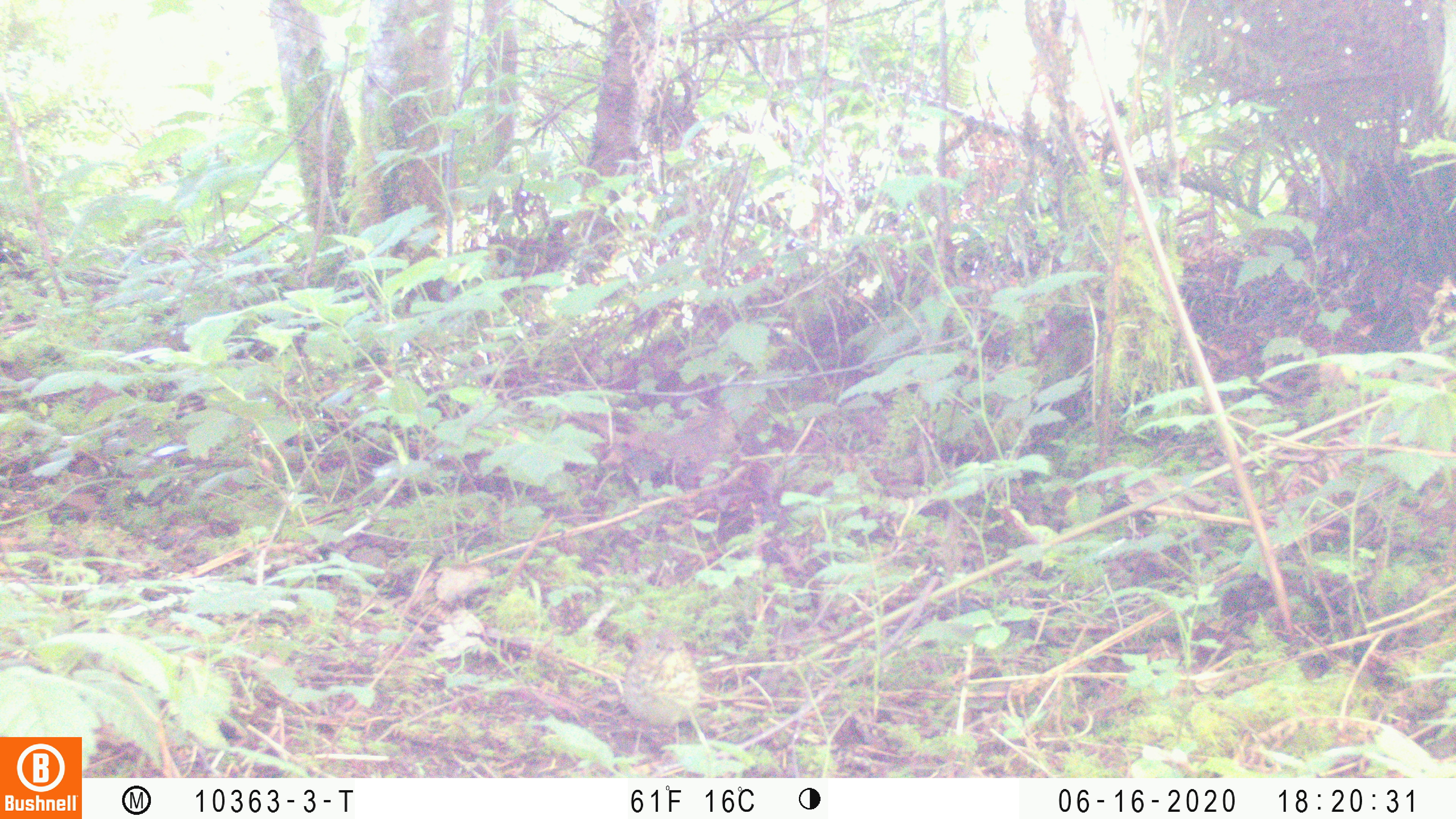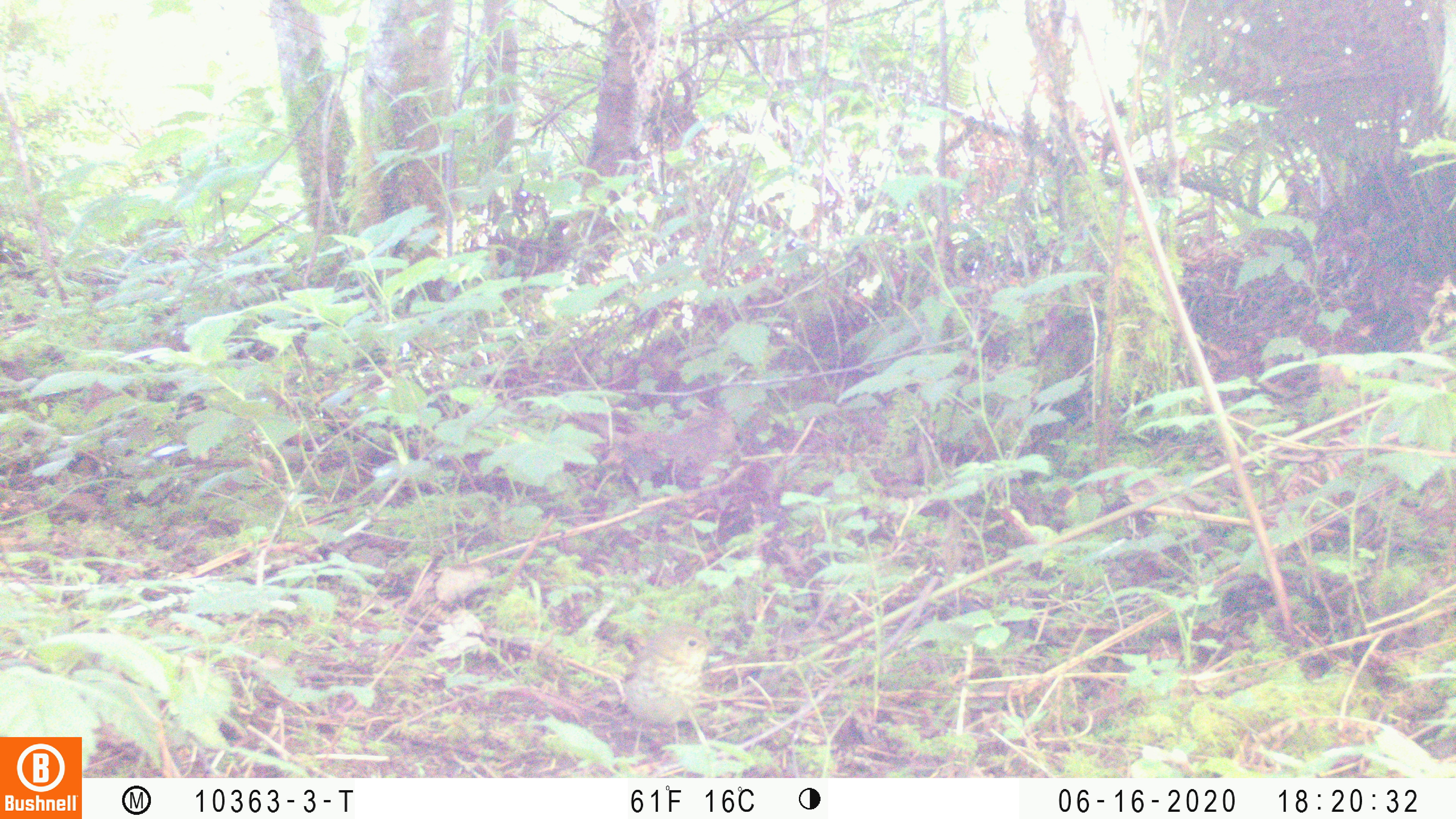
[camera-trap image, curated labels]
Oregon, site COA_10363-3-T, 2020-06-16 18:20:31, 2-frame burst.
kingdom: Animalia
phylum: Chordata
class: Aves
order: Passeriformes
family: Turdidae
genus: Catharus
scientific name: Catharus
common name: brown thrushes and nightingale-thrushes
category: catharus species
Catharus species (brown thrushes and nightingale-thrushes) (Catharus).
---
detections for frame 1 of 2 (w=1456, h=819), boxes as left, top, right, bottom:
catharus species: 619, 630, 700, 744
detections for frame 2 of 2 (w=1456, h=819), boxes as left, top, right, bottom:
catharus species: 620, 630, 711, 739